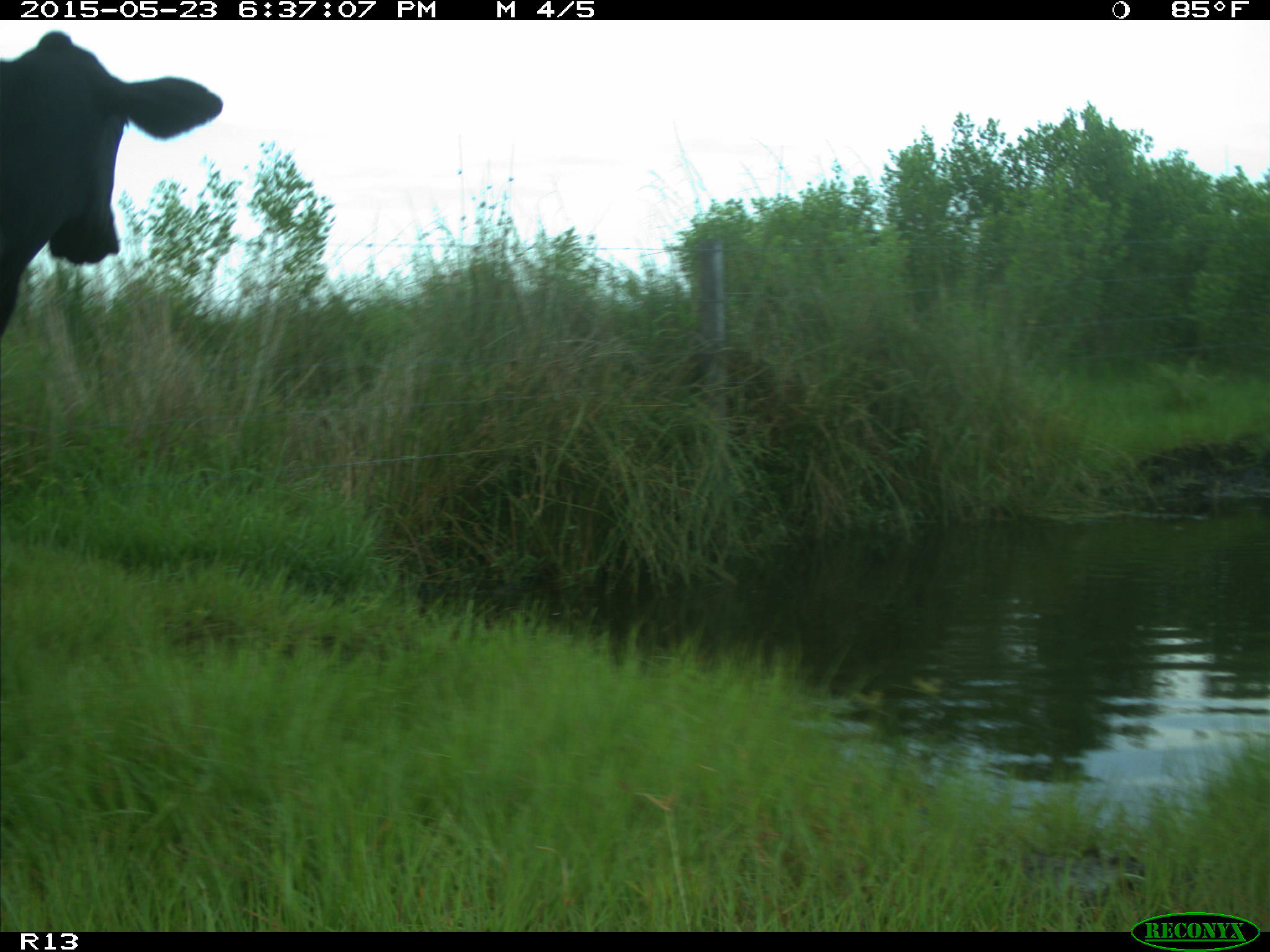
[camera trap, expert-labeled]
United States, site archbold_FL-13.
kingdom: Animalia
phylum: Chordata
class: Mammalia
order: Artiodactyla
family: Bovidae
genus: Bos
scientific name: Bos taurus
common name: domestic cow